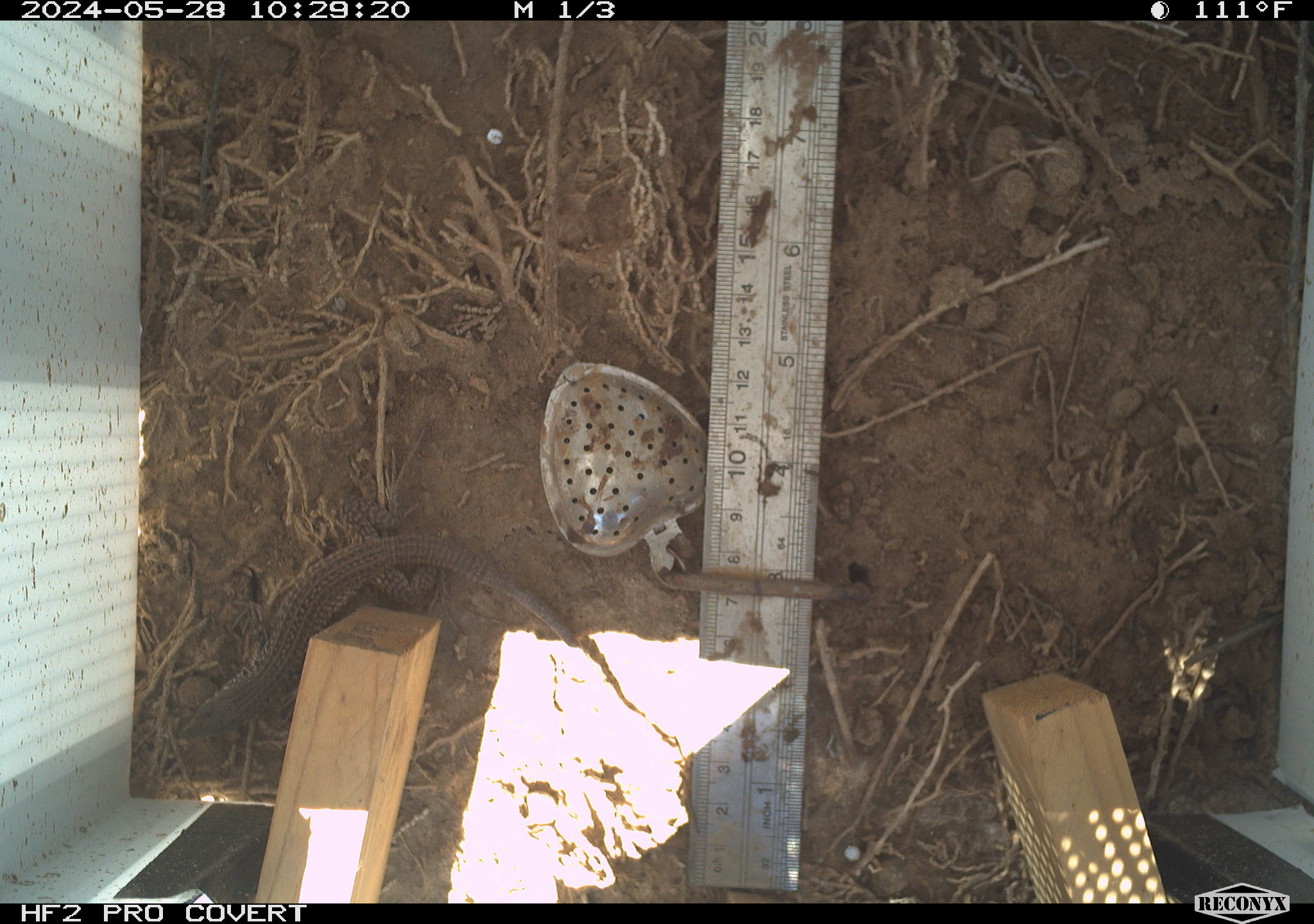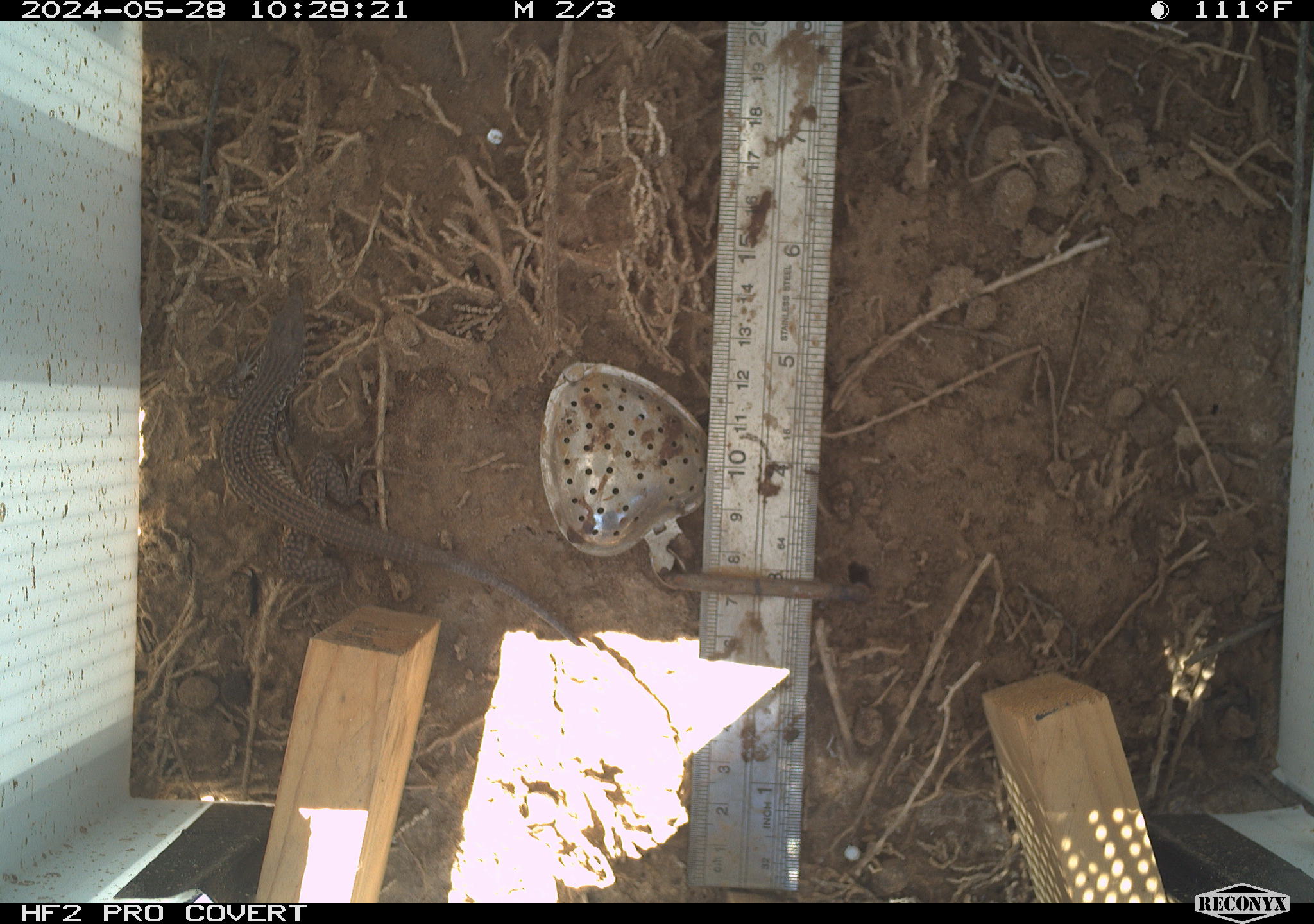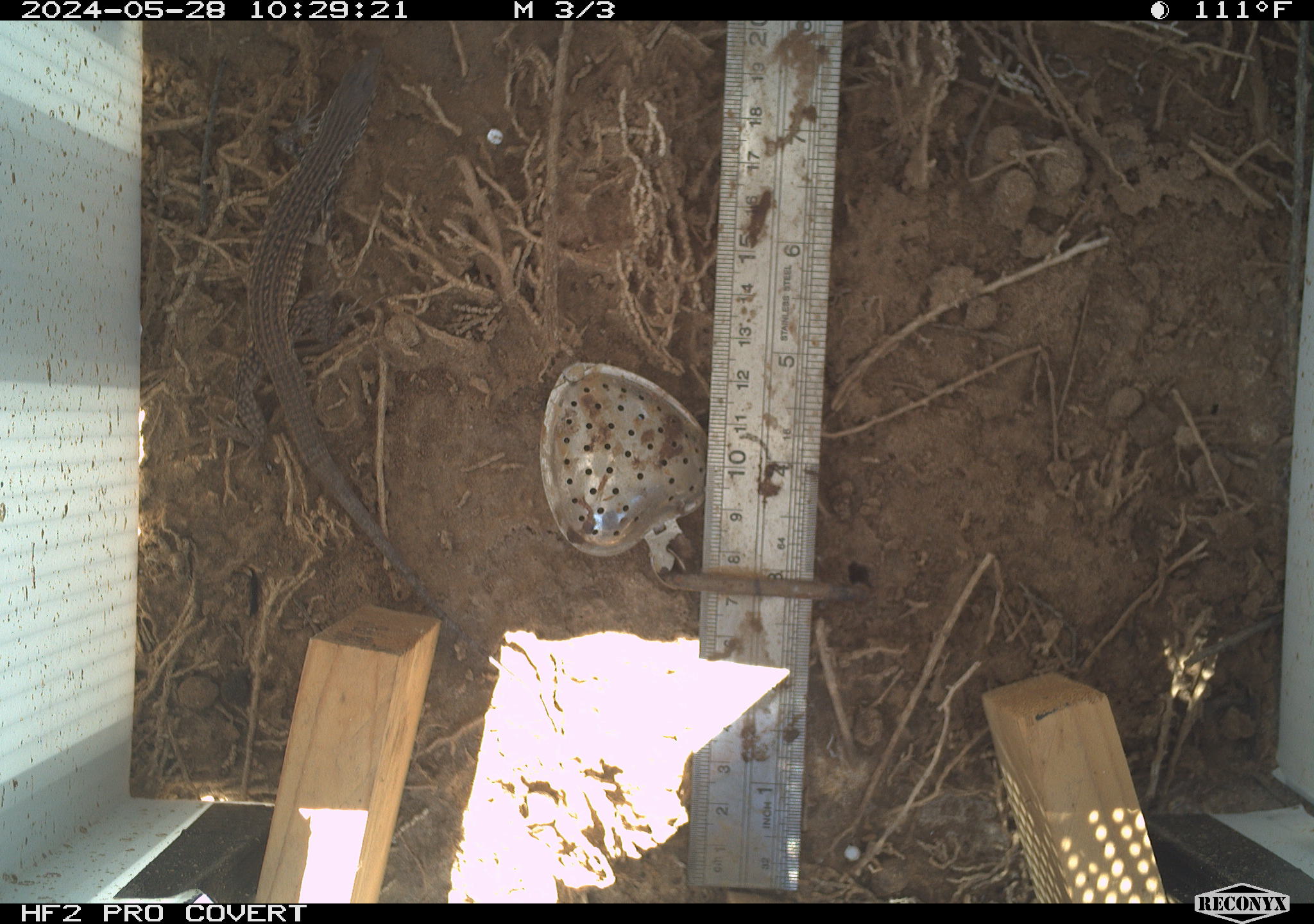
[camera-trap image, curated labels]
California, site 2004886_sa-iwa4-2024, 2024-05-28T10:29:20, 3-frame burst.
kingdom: Animalia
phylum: Chordata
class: Reptilia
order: Squamata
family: Teiidae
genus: Aspidoscelis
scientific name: Aspidoscelis tigris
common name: western whiptail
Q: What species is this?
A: Western whiptail (Aspidoscelis tigris).